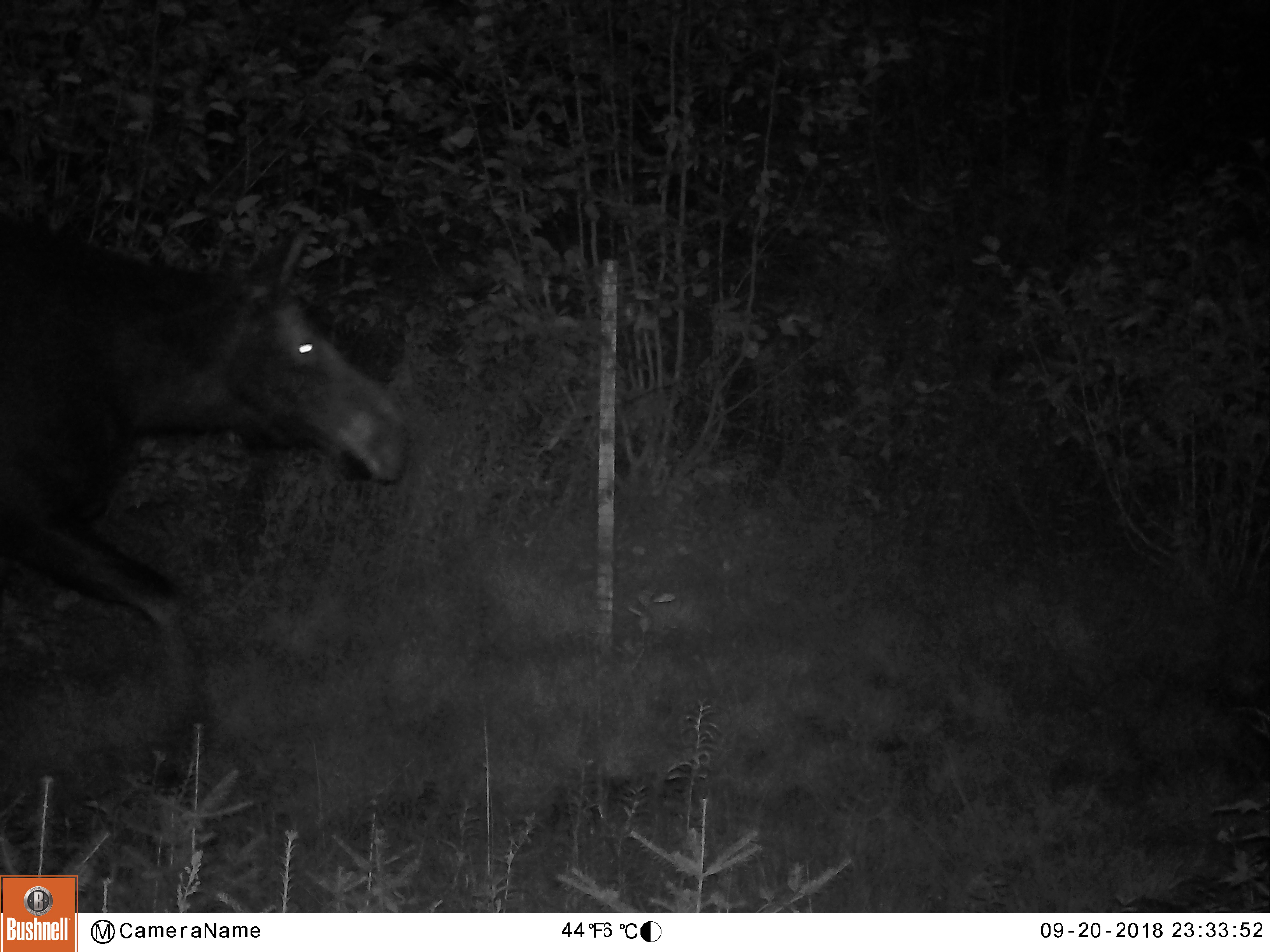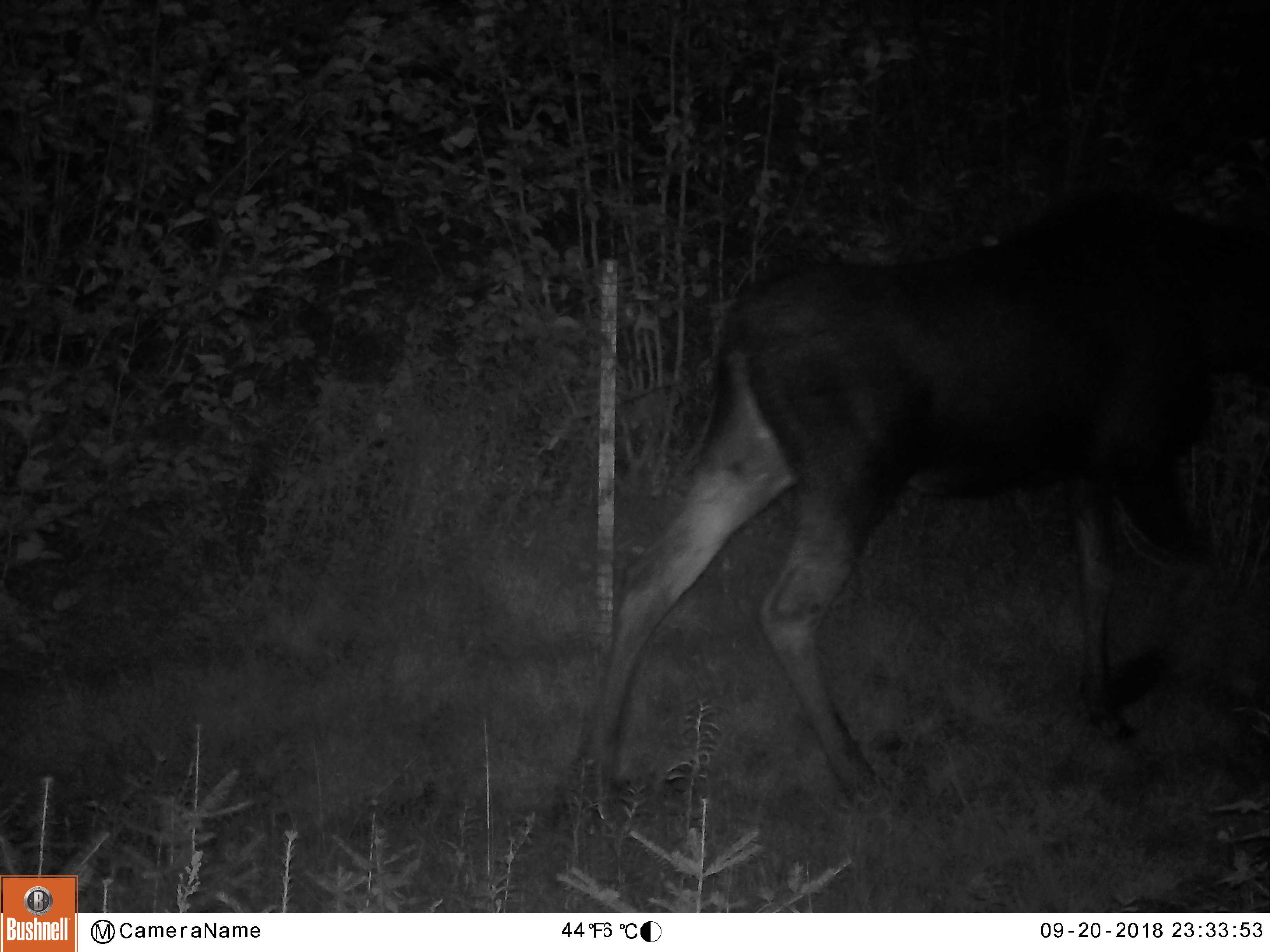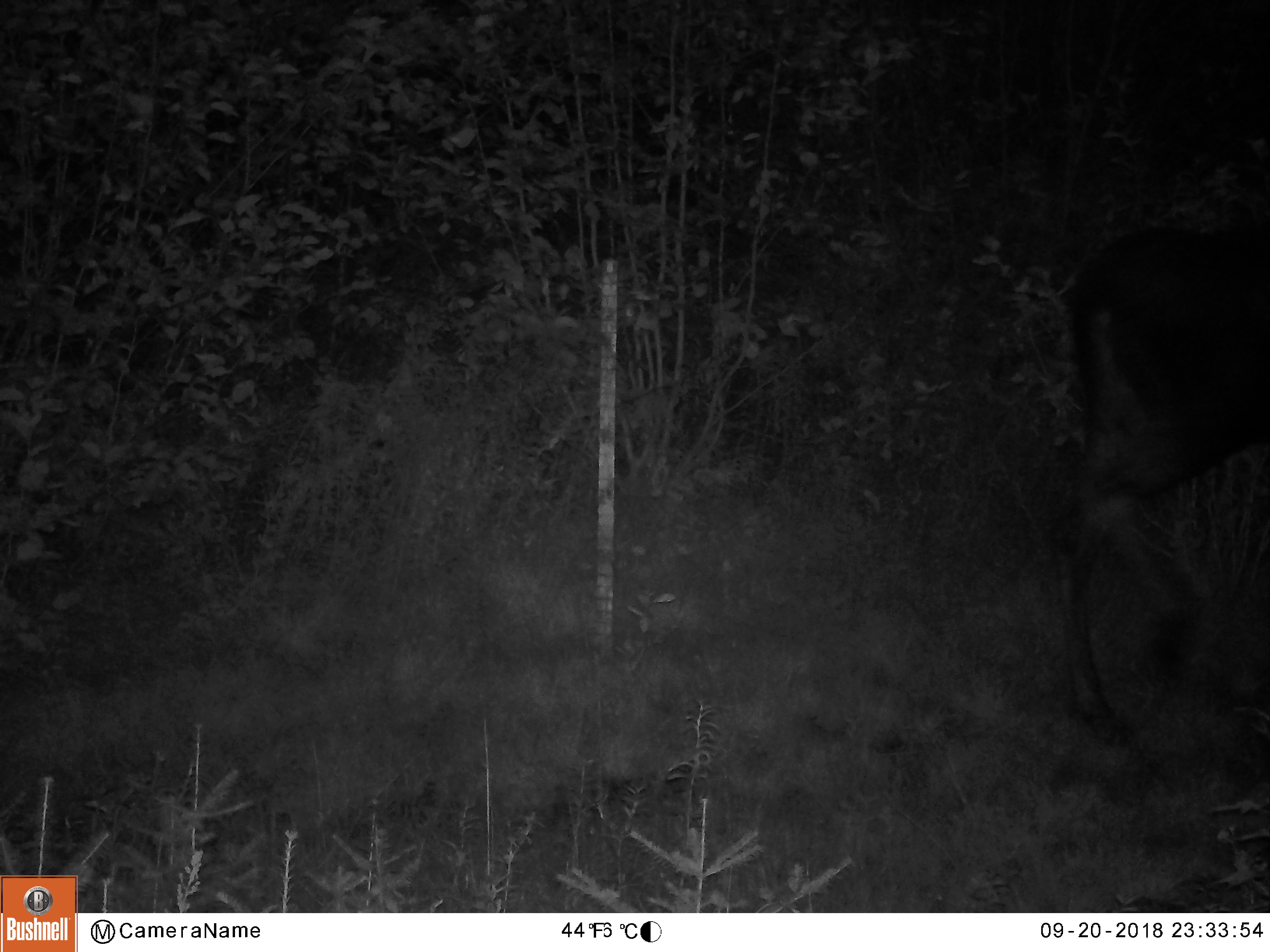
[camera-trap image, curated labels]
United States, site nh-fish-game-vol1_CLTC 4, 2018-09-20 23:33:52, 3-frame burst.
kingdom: Animalia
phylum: Chordata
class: Mammalia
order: Artiodactyla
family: Cervidae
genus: Alces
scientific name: Alces alces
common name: moose